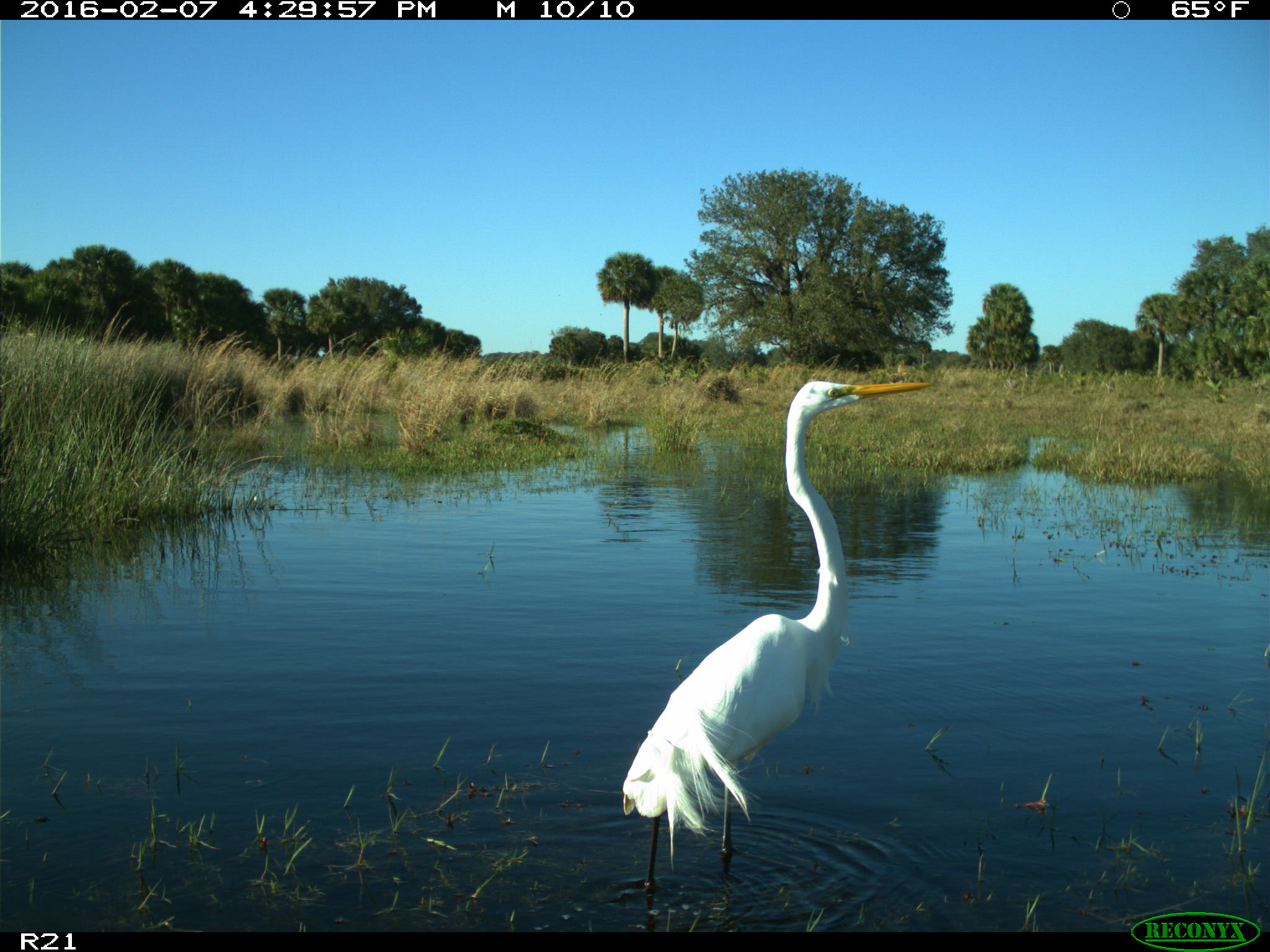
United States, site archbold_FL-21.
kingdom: Animalia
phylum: Chordata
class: Aves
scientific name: Aves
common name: birds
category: unidentified bird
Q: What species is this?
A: Unidentified bird (birds) (Aves).